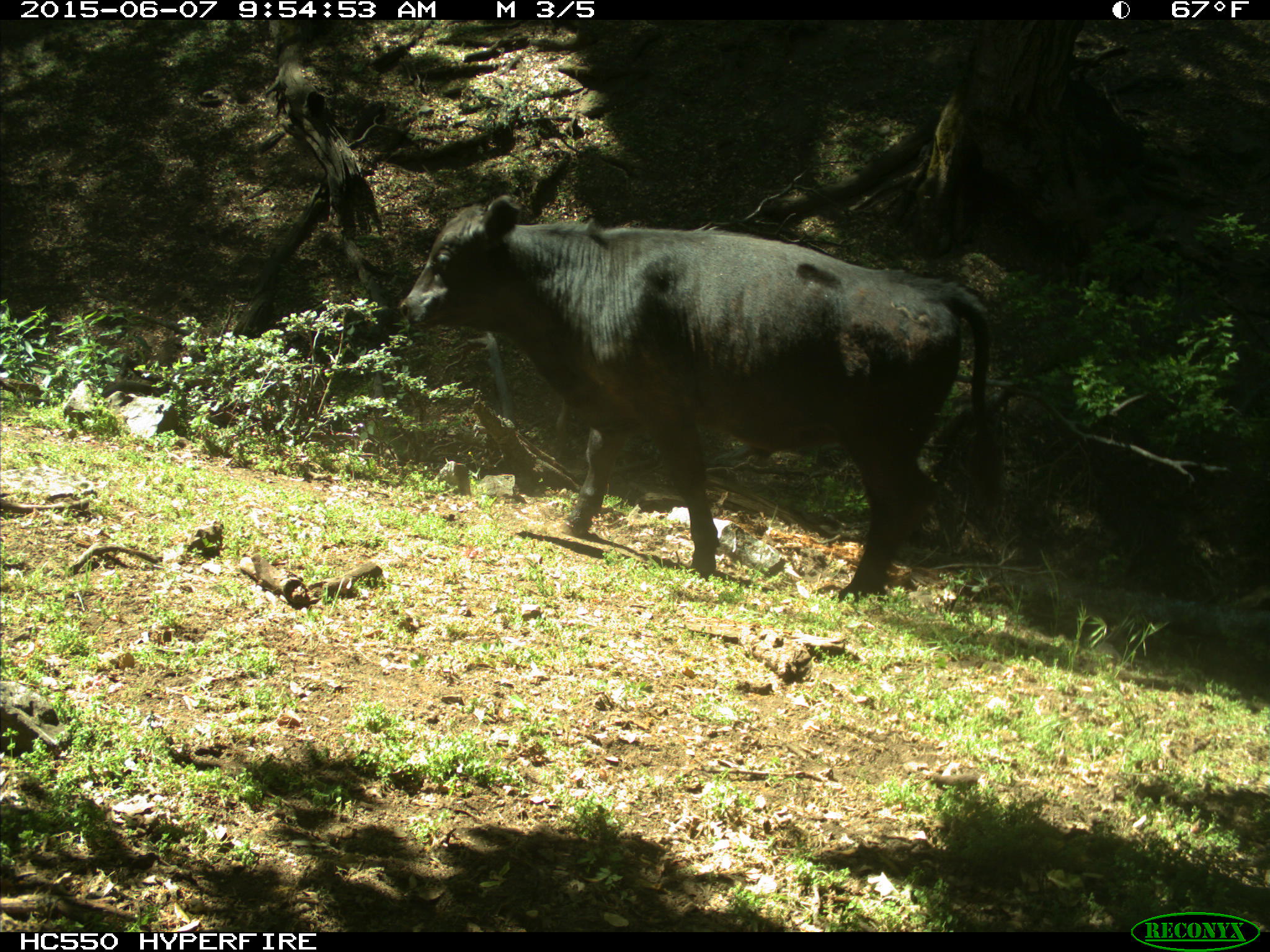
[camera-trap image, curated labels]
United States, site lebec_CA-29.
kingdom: Animalia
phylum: Chordata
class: Mammalia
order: Artiodactyla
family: Bovidae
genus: Bos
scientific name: Bos taurus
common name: domestic cow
Bos taurus (domestic cow).